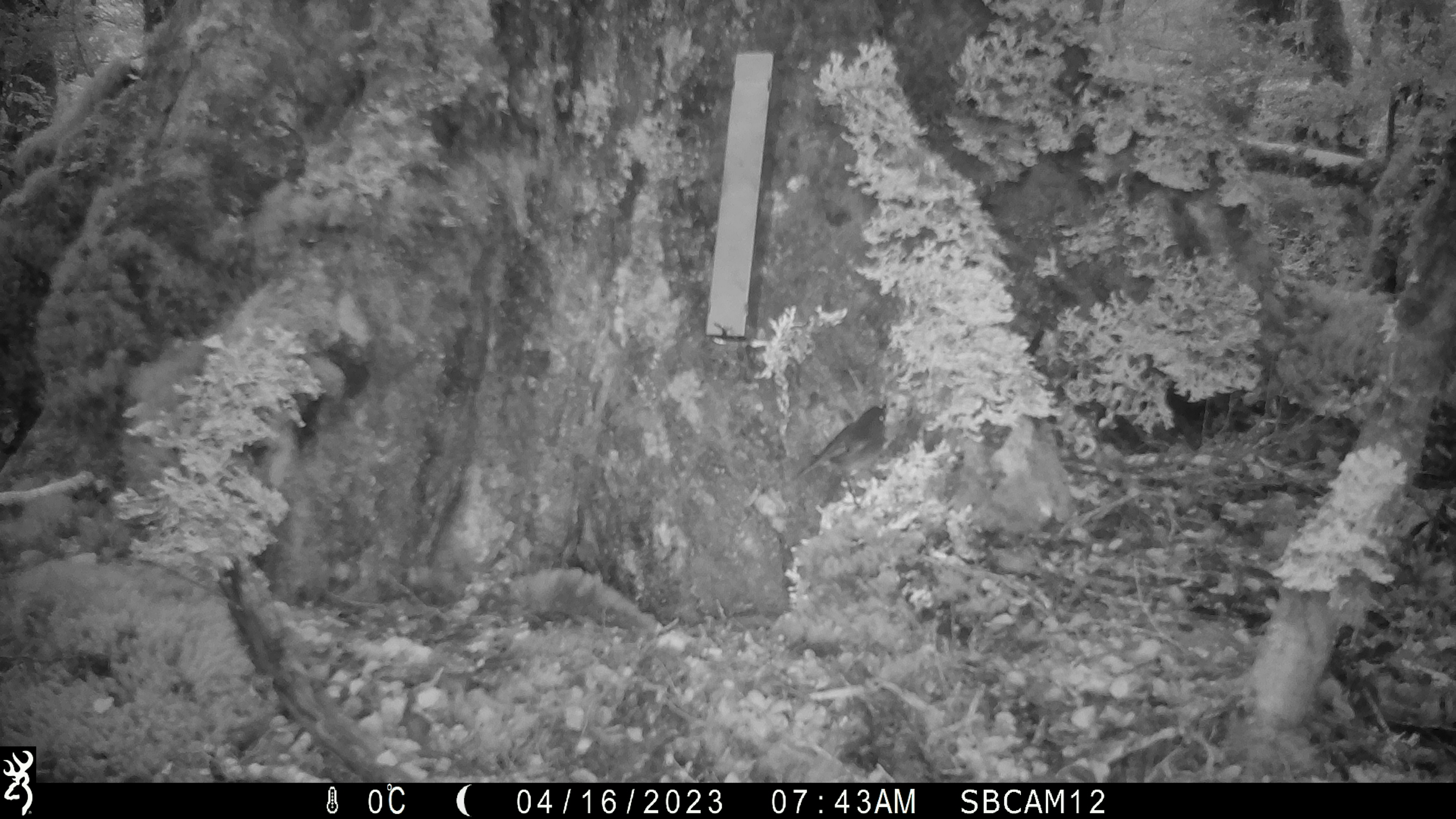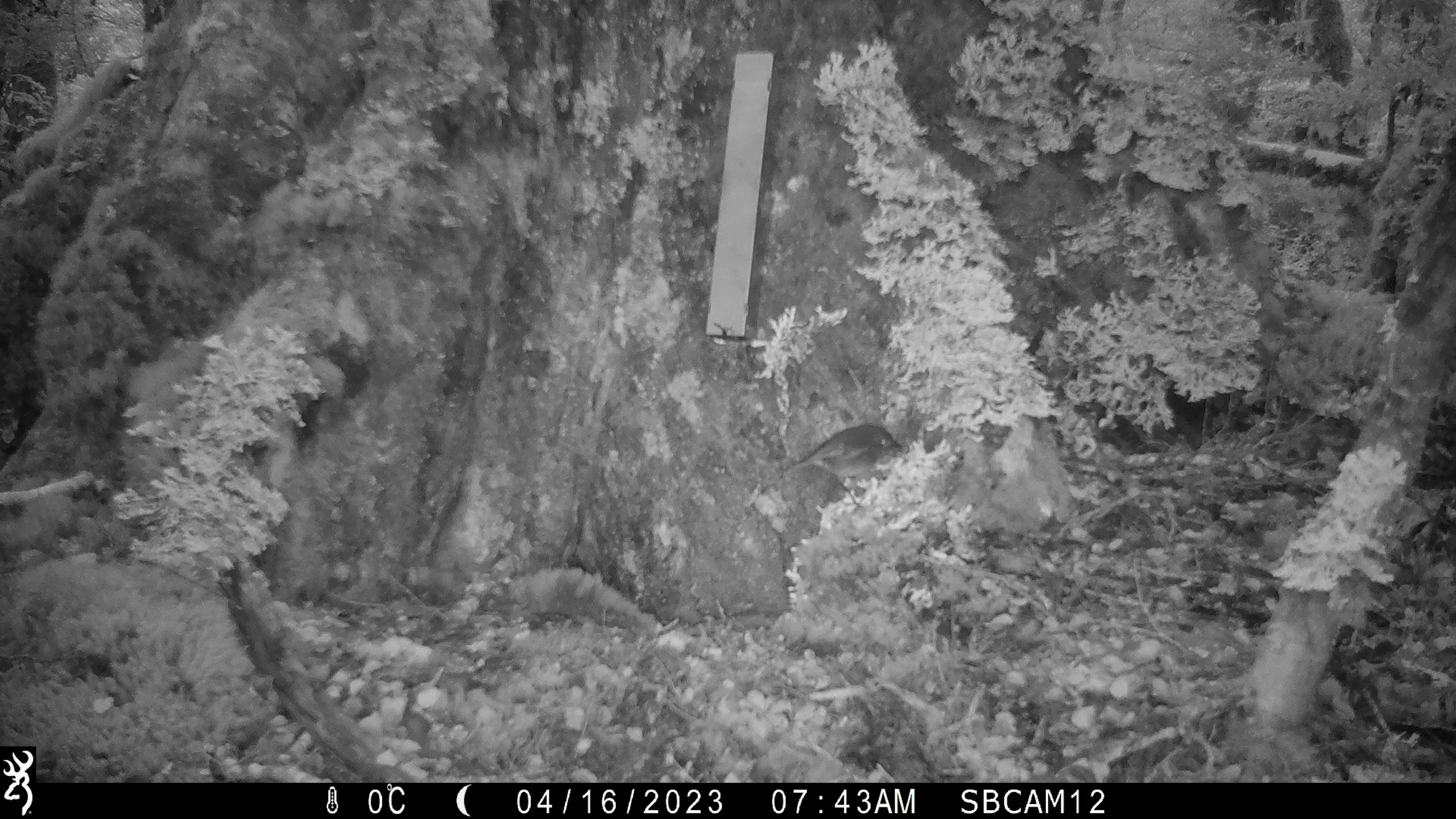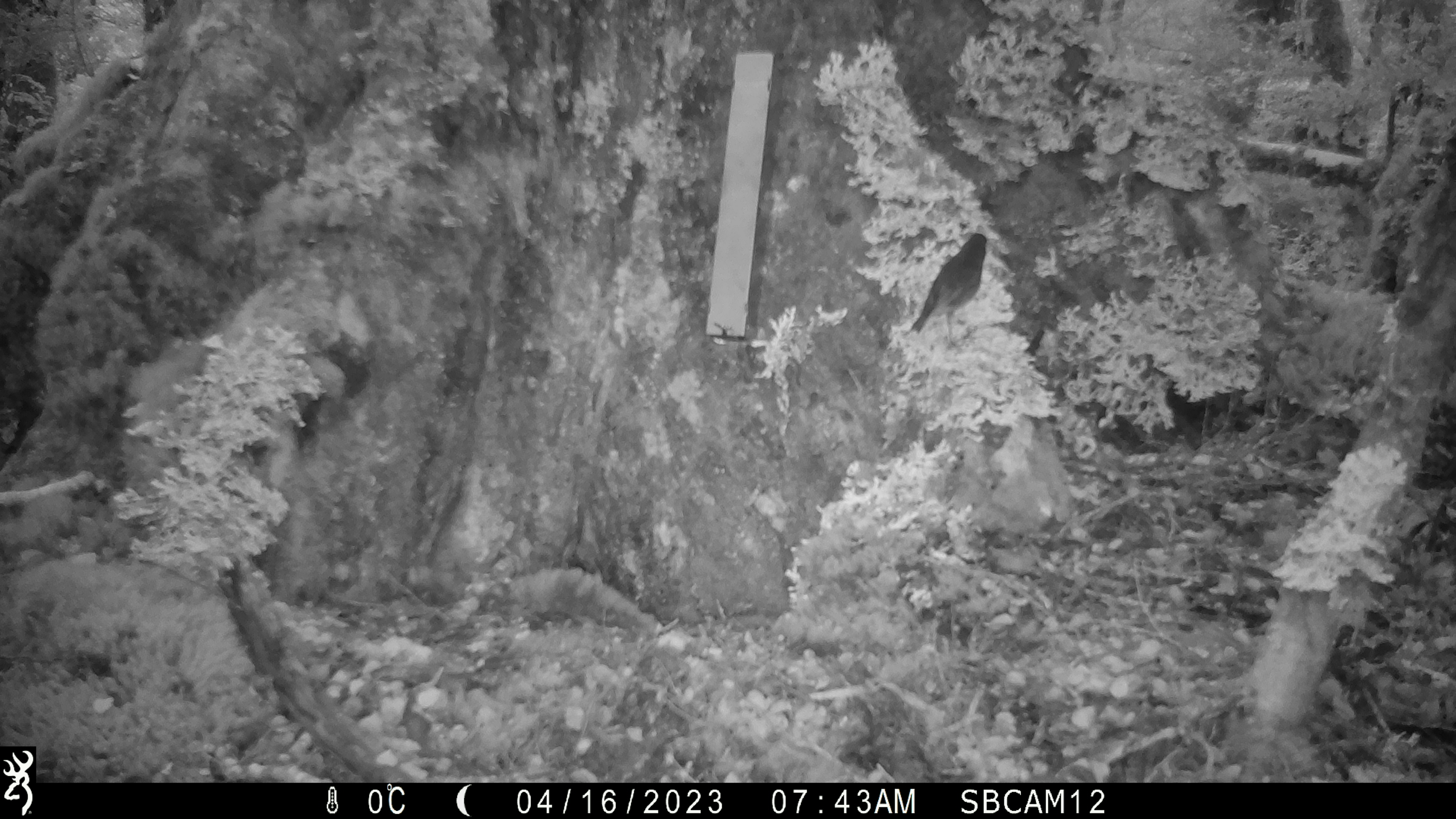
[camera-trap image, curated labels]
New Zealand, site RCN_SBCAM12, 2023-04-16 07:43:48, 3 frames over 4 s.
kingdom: Animalia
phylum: Chordata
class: Aves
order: Passeriformes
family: Petroicidae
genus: Petroica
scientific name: Petroica australis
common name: new zealand robin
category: robin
Robin (new zealand robin) (Petroica australis).